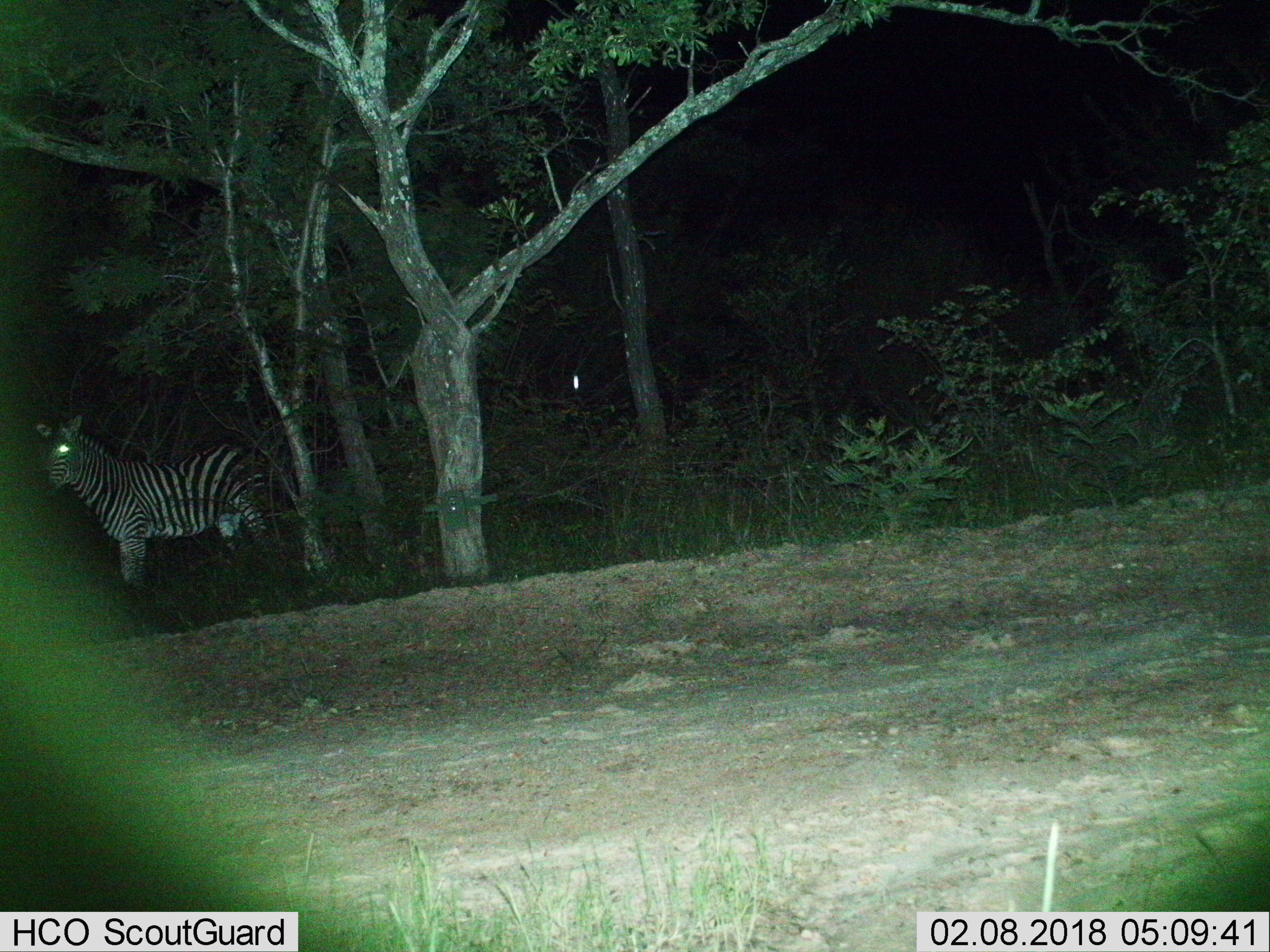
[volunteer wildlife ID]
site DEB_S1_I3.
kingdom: Animalia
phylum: Chordata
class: Mammalia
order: Perissodactyla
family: Equidae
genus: Equus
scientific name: Equus quagga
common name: plains zebra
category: zebraplains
Zebraplains (plains zebra) (Equus quagga), count 1. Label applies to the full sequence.